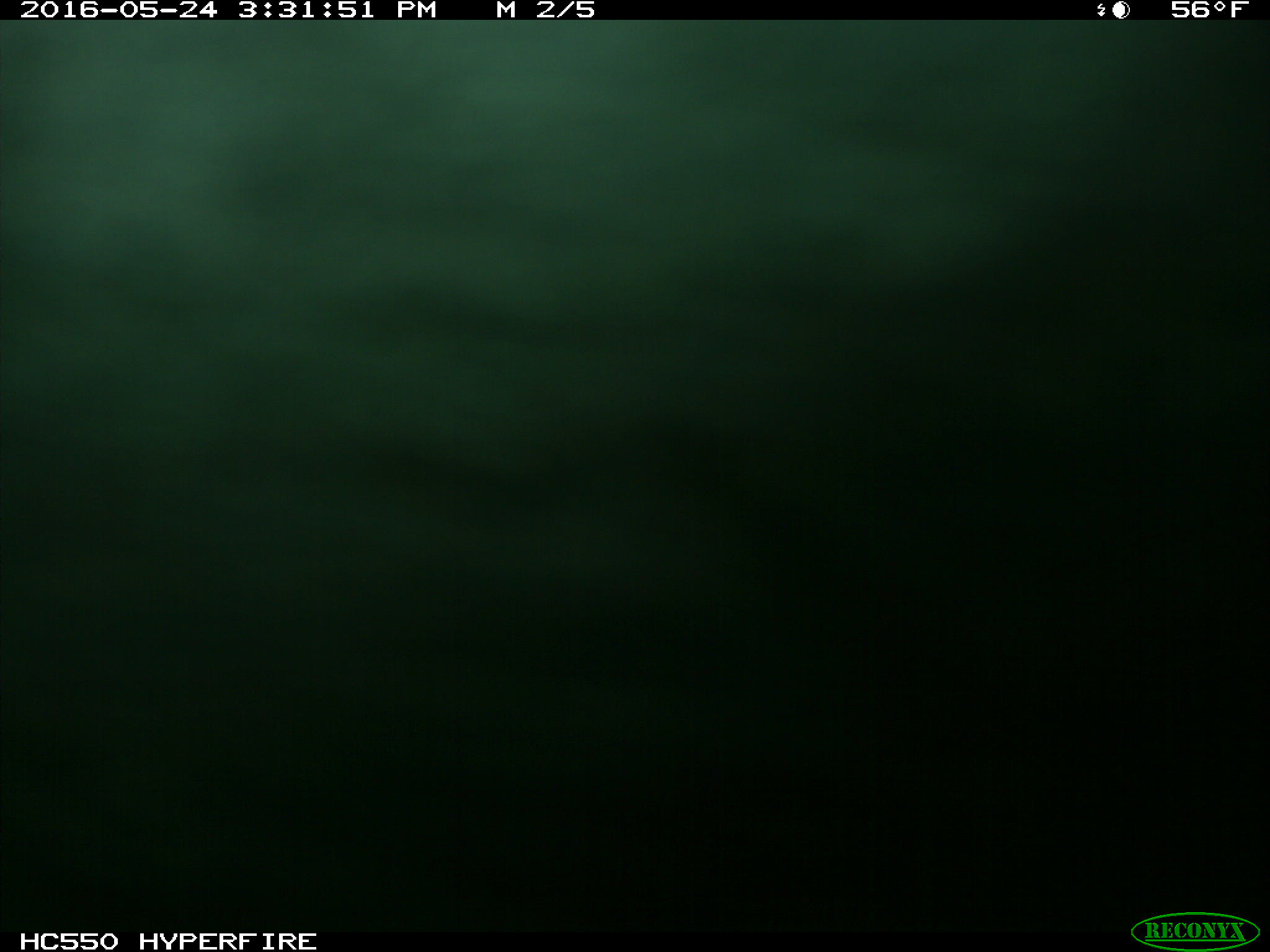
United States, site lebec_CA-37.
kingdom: Animalia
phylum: Chordata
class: Mammalia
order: Artiodactyla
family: Bovidae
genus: Bos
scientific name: Bos taurus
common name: domestic cow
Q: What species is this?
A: Bos taurus (domestic cow).